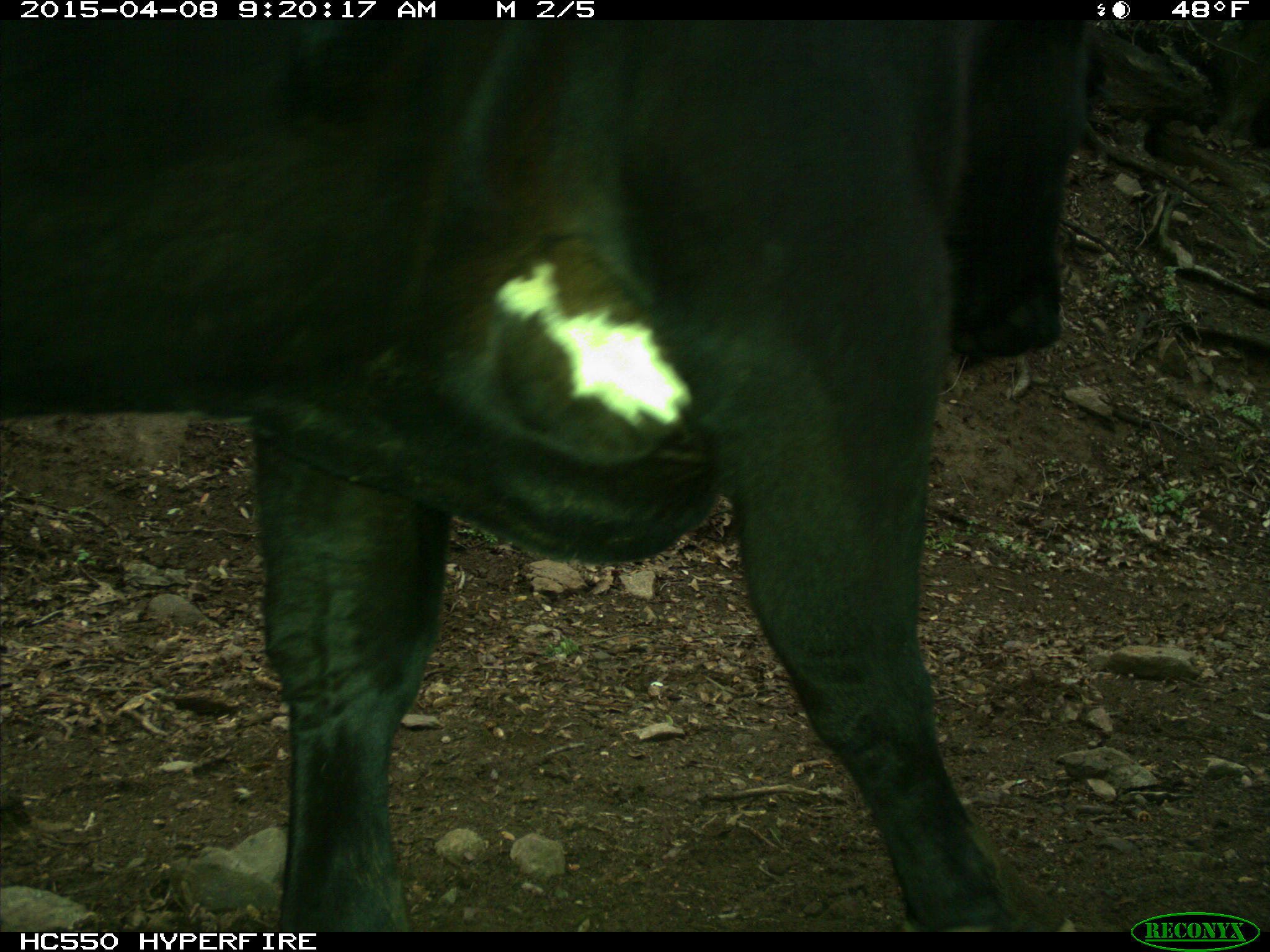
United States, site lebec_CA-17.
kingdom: Animalia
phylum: Chordata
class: Mammalia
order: Artiodactyla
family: Bovidae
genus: Bos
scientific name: Bos taurus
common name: domestic cow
Bos taurus (domestic cow).